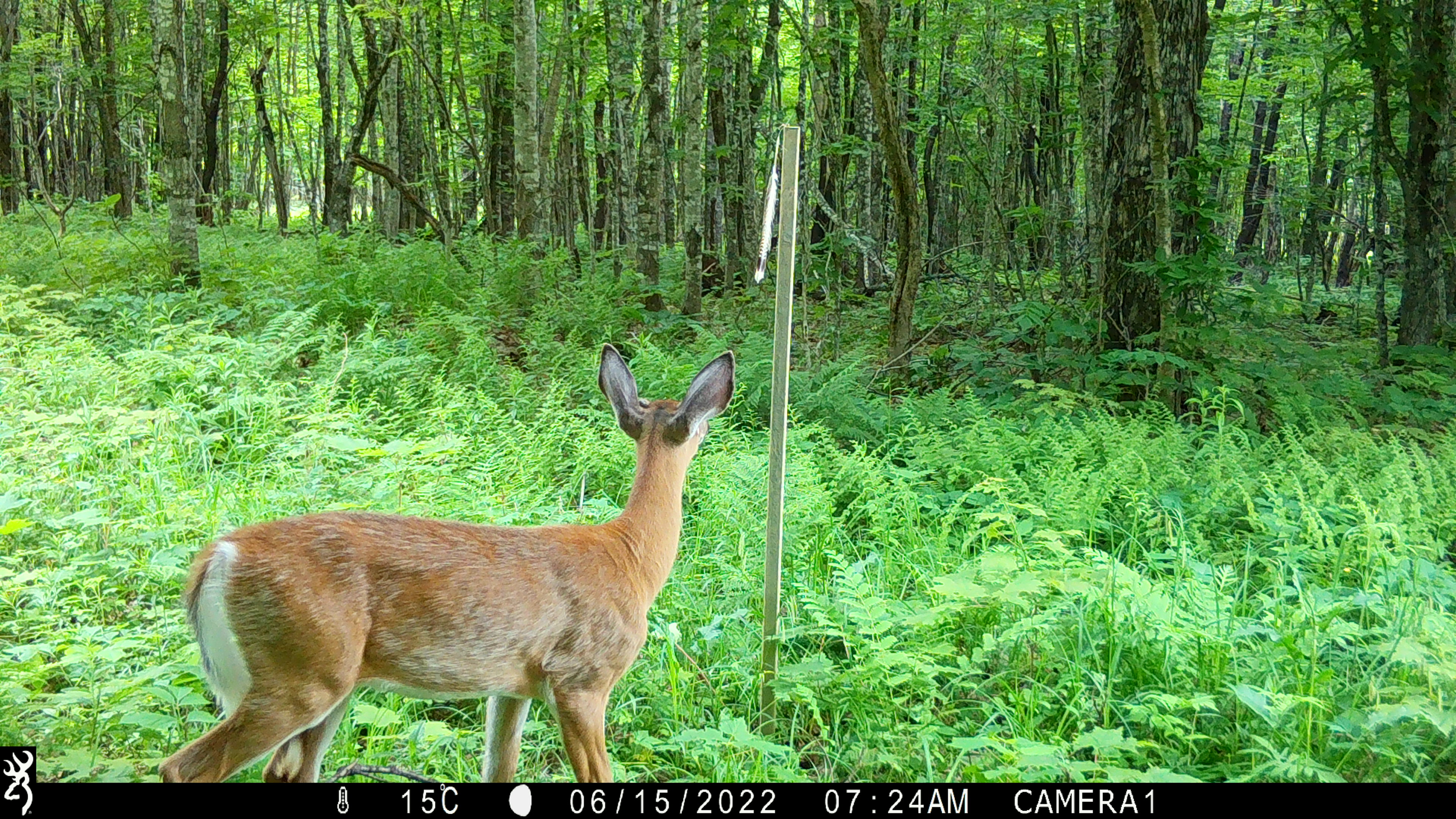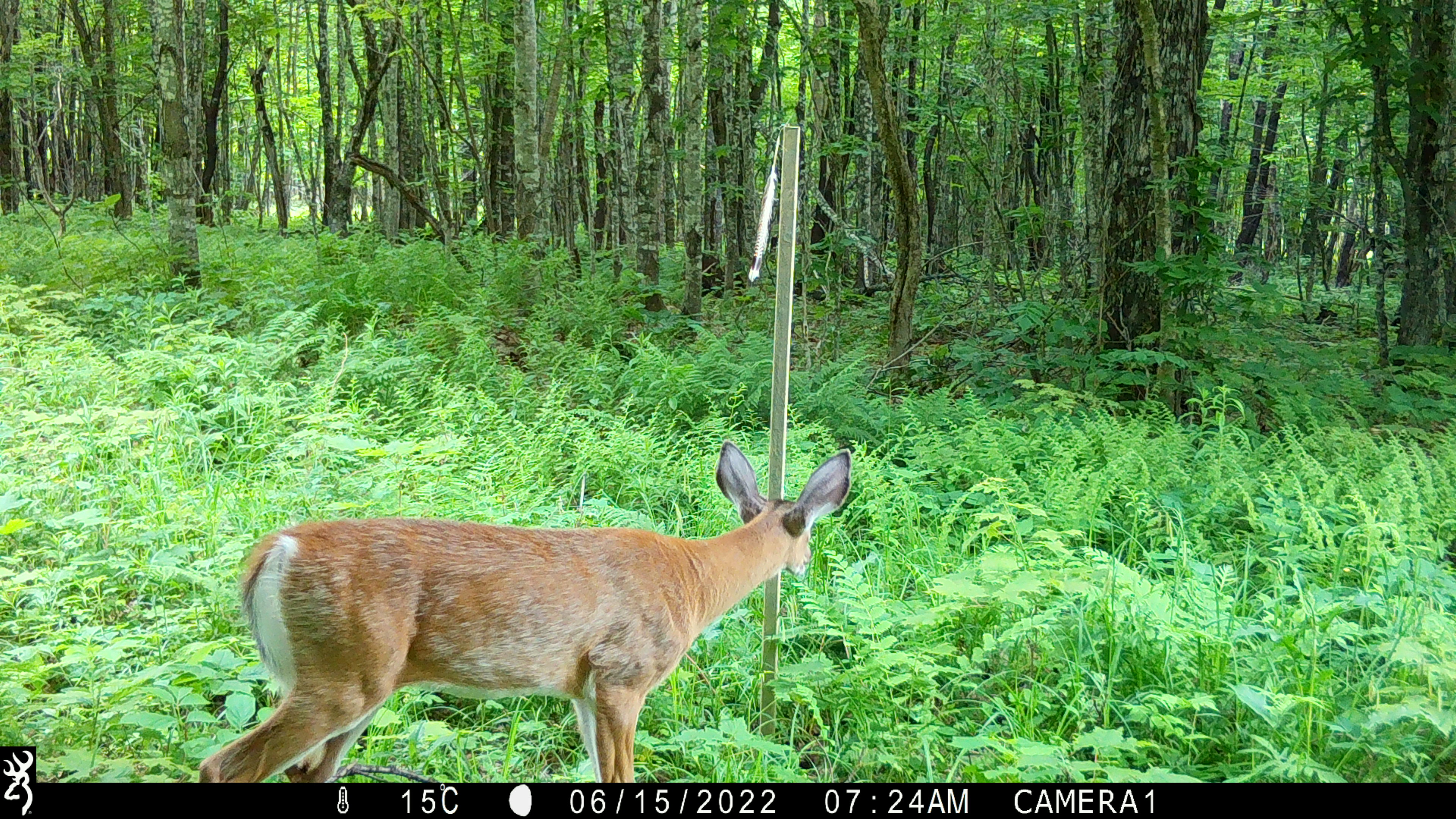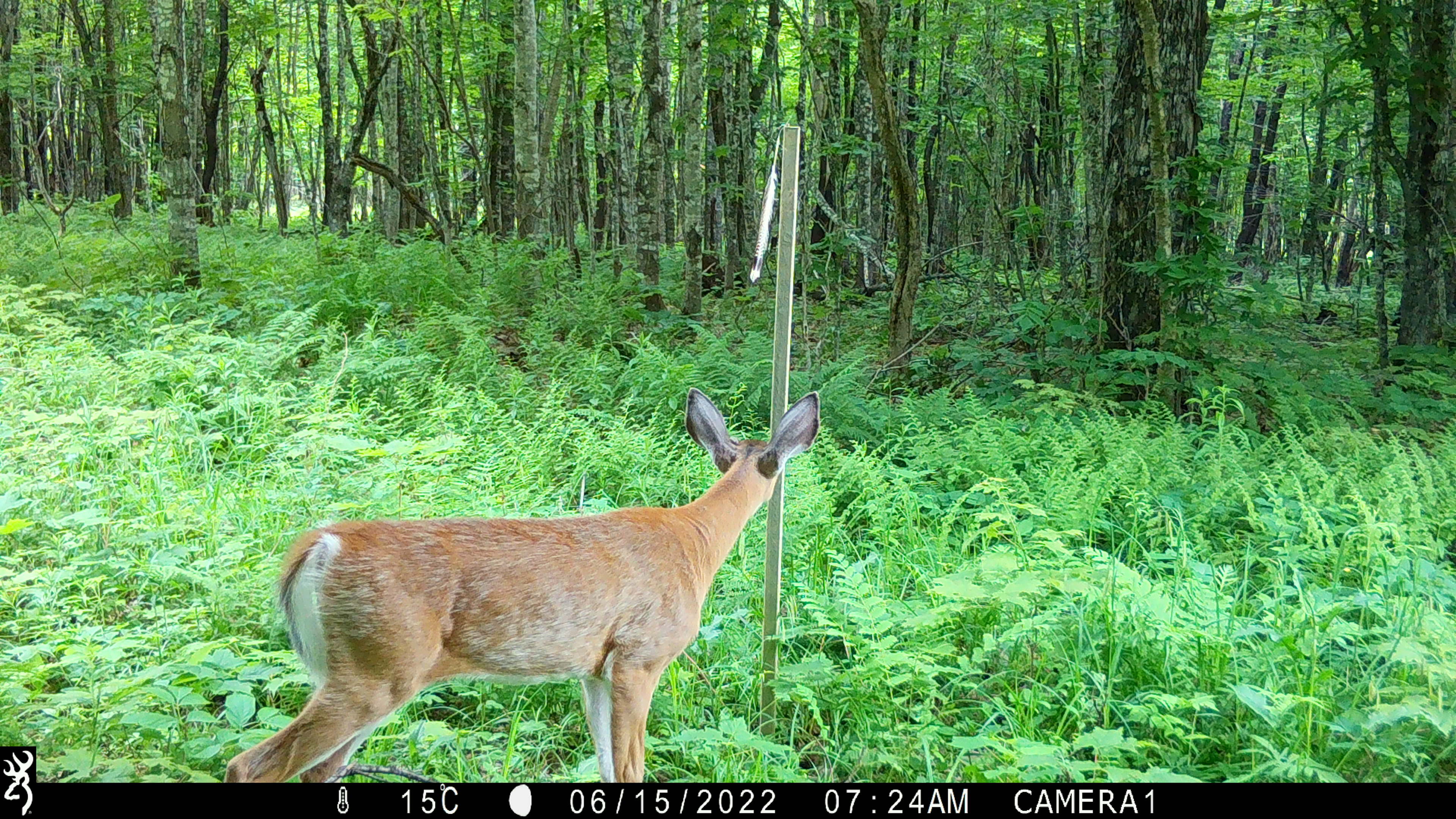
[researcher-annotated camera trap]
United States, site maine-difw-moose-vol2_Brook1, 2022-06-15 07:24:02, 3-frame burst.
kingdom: Animalia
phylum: Chordata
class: Mammalia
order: Artiodactyla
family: Cervidae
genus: Odocoileus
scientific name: Odocoileus virginianus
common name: white-tailed deer